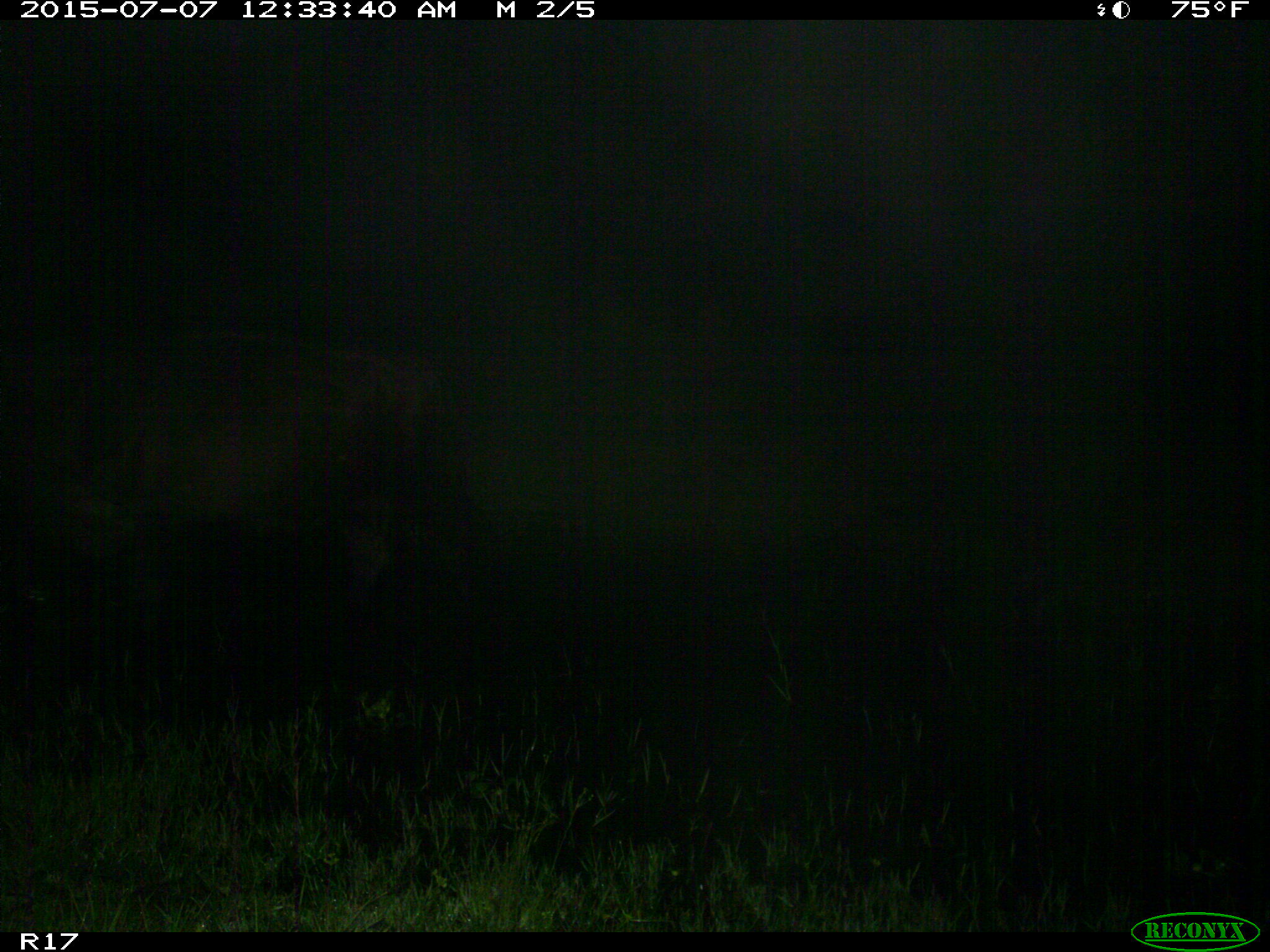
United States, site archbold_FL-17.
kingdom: Animalia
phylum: Chordata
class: Mammalia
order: Artiodactyla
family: Bovidae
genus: Bos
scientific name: Bos taurus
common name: domestic cow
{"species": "Bos taurus (domestic cow)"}